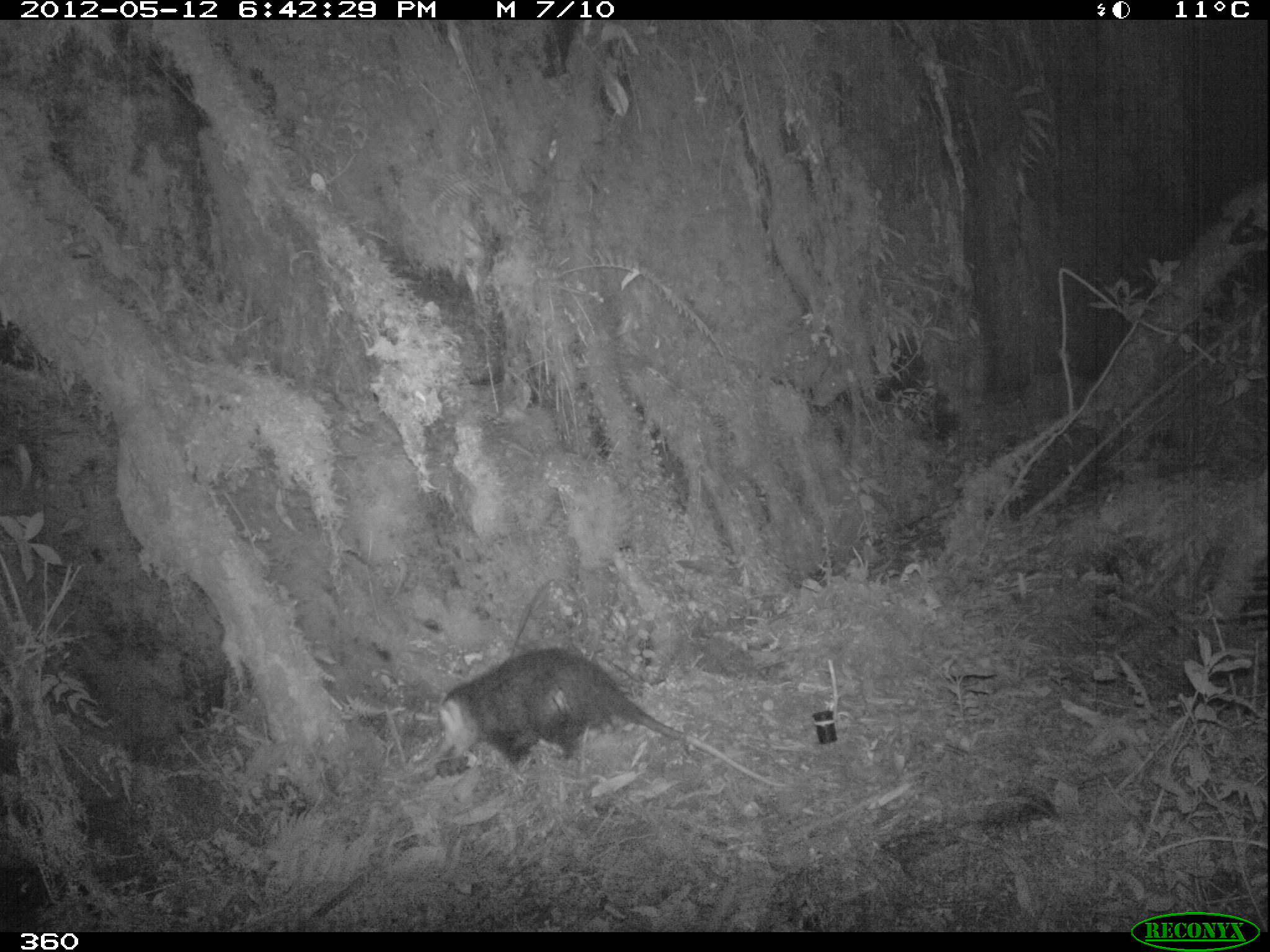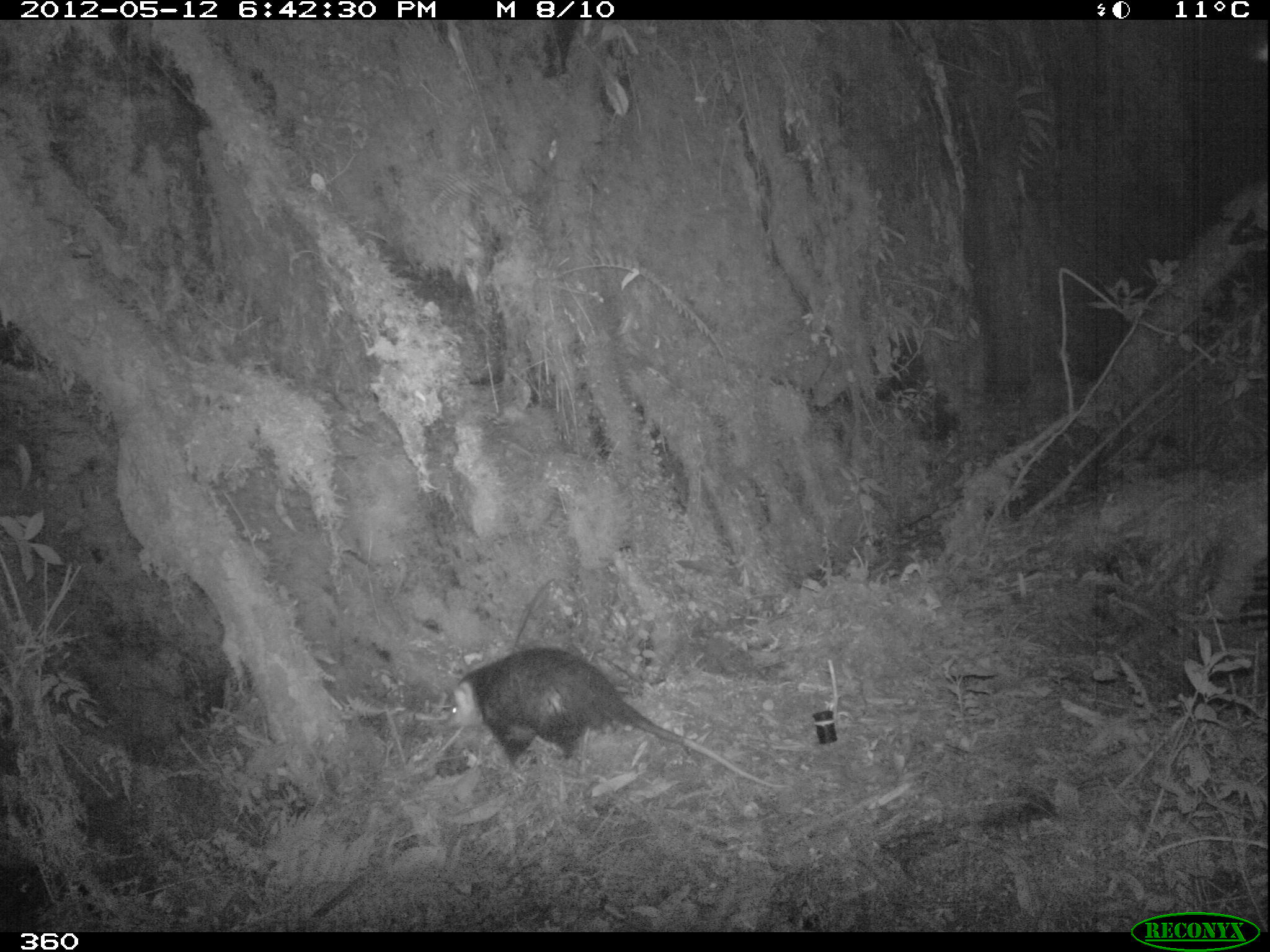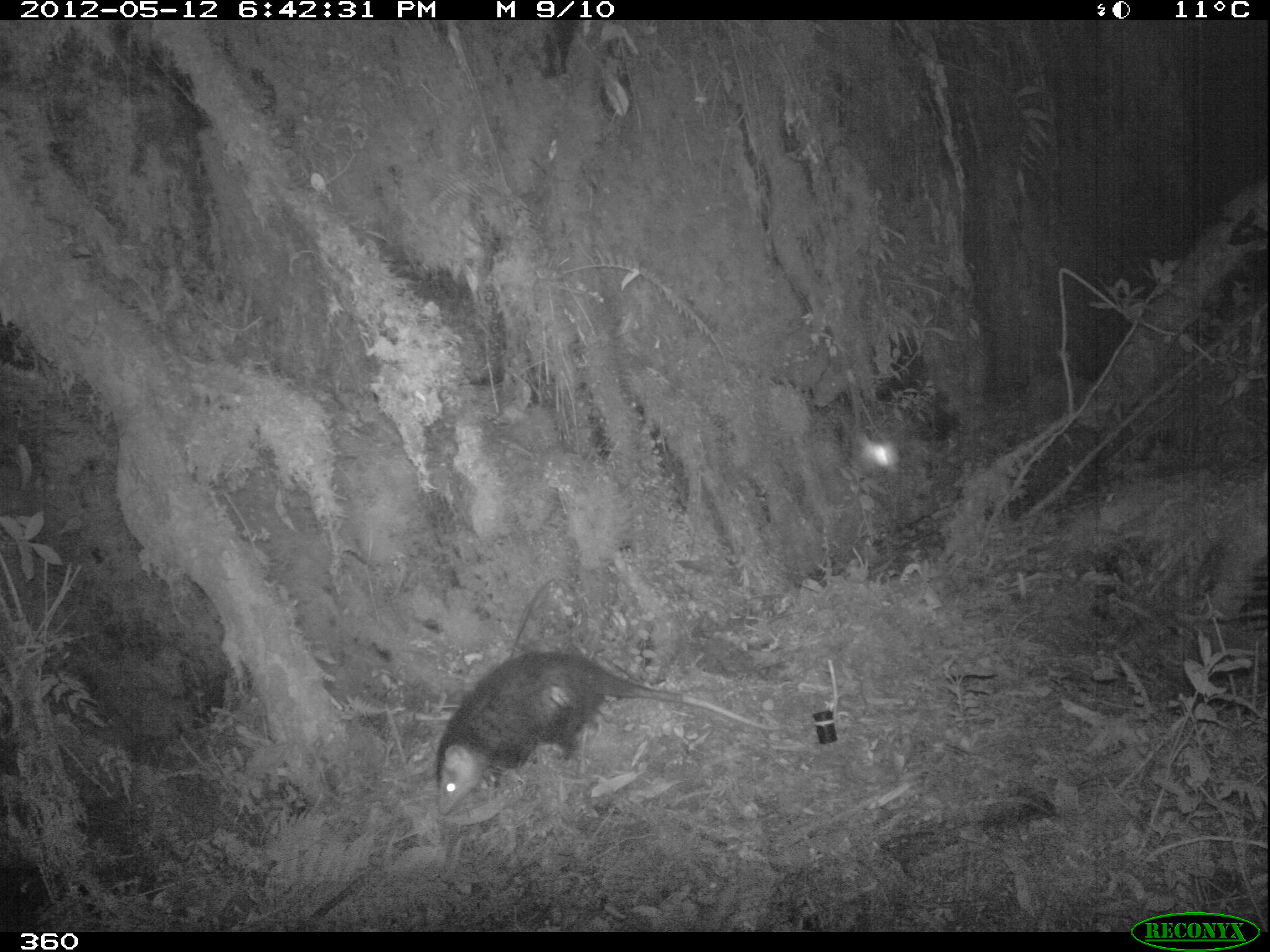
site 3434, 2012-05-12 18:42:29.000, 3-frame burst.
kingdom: Animalia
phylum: Chordata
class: Mammalia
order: Didelphimorphia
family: Didelphidae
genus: Didelphis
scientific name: Didelphis pernigra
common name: andean white-eared opossum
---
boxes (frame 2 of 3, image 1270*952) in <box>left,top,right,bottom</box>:
didelphis pernigra: <box>446,649,787,789</box>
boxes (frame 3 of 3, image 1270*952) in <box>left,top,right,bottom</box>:
didelphis pernigra: <box>435,651,788,814</box>